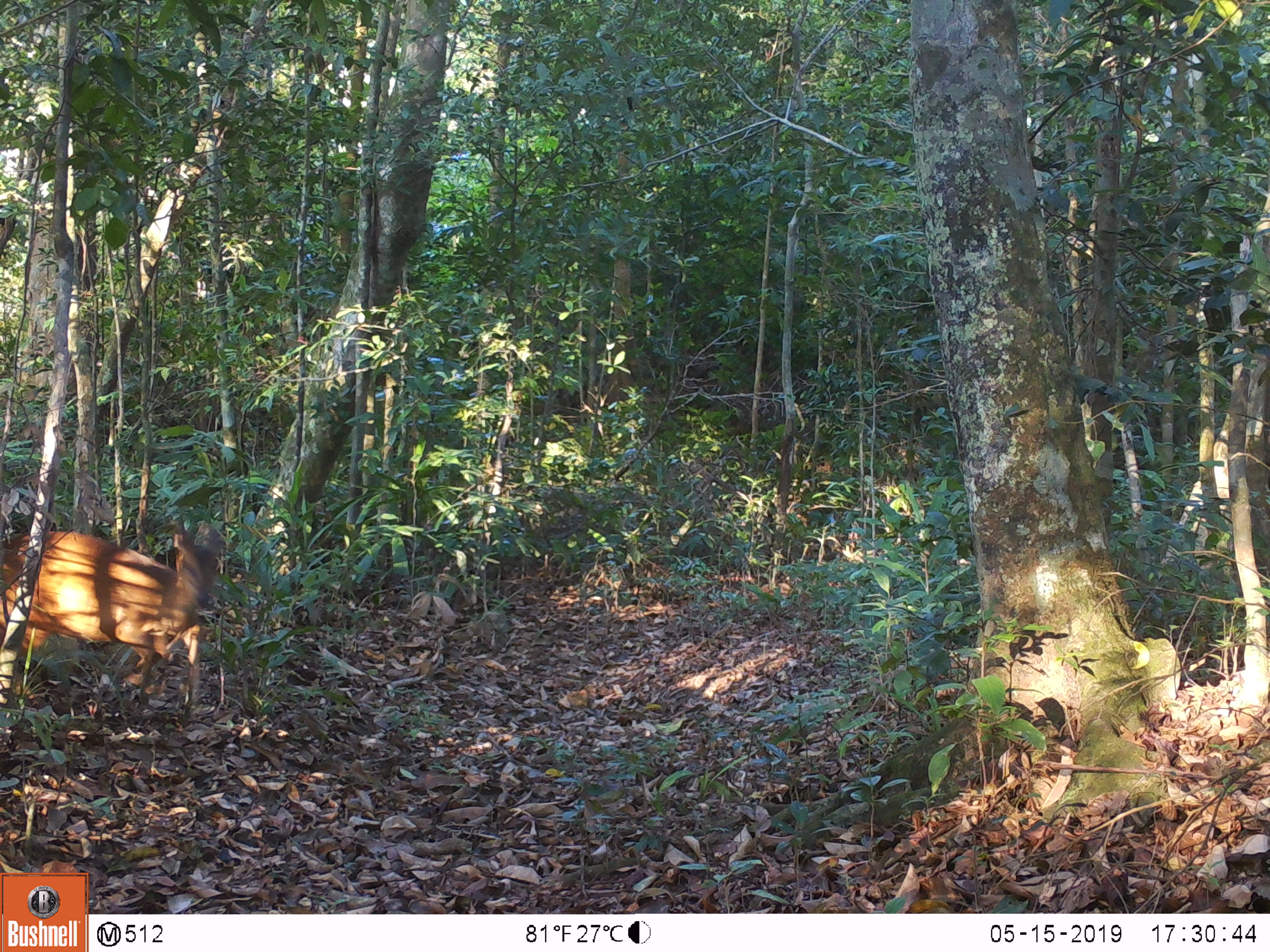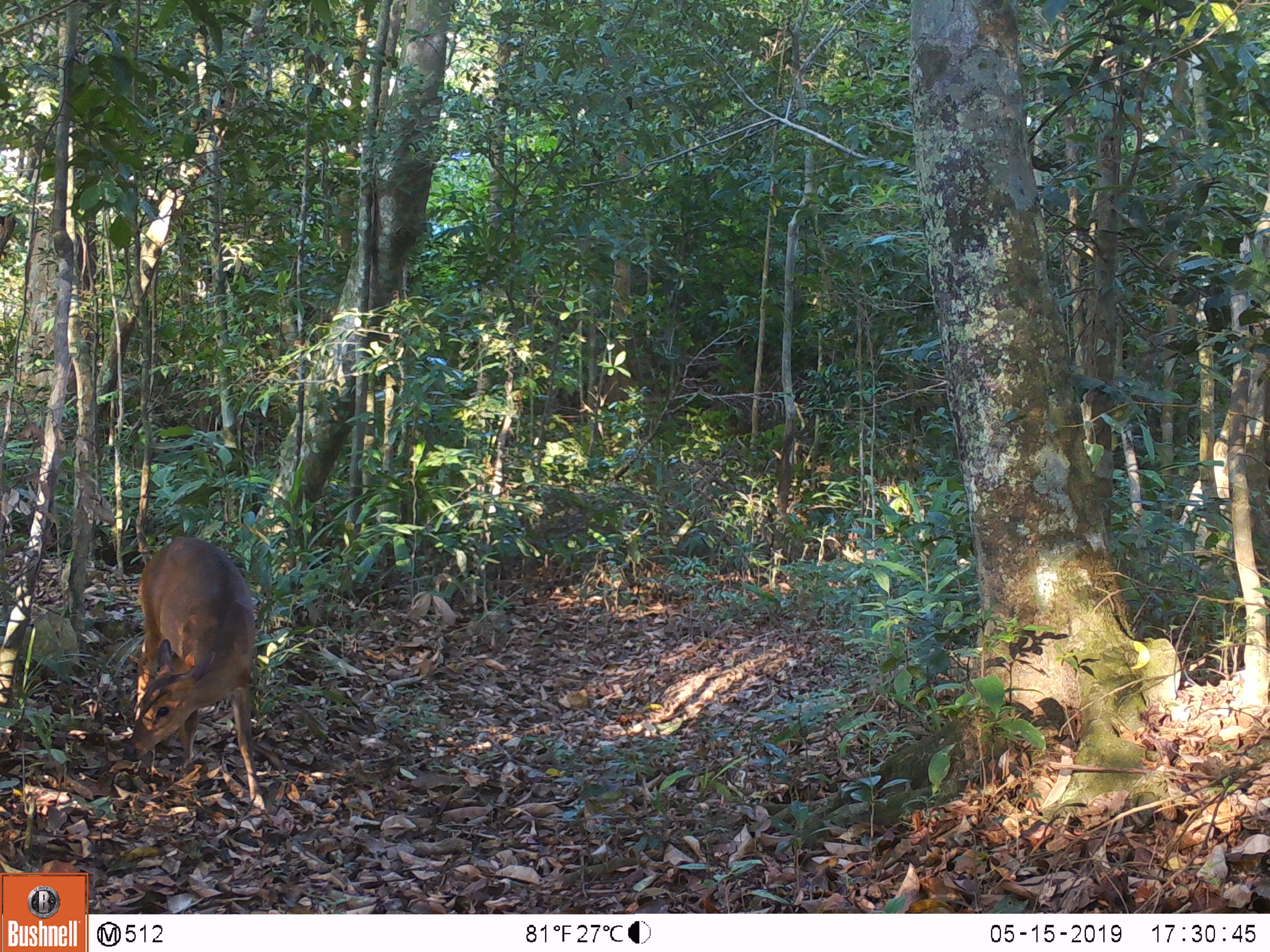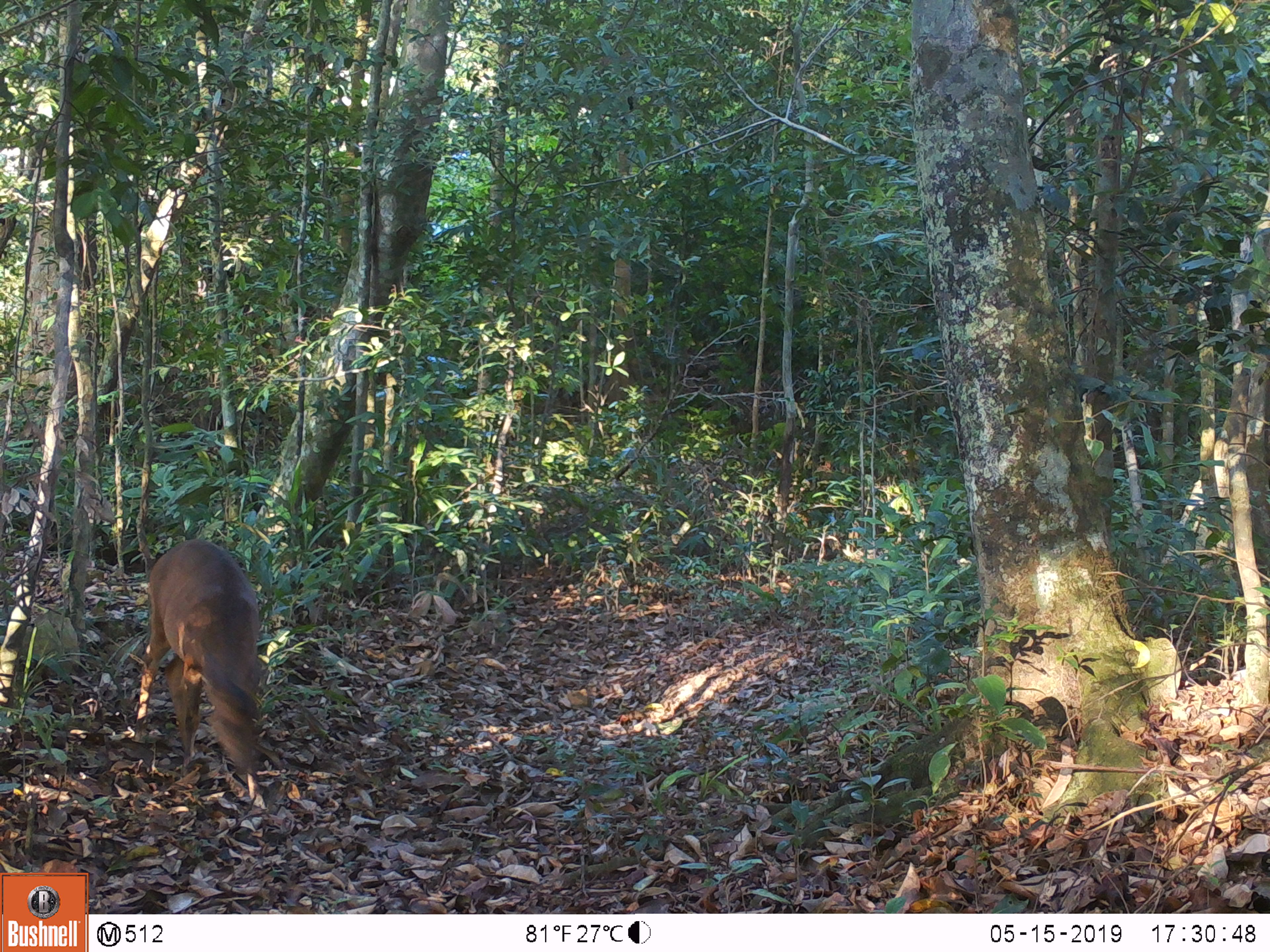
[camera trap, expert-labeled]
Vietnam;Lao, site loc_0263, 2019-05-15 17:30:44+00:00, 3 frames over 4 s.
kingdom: Animalia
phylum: Chordata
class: Mammalia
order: Artiodactyla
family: Cervidae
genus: Muntiacus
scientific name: Muntiacus vuquangensis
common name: large-antlered muntjac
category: large antlered muntjac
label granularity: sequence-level